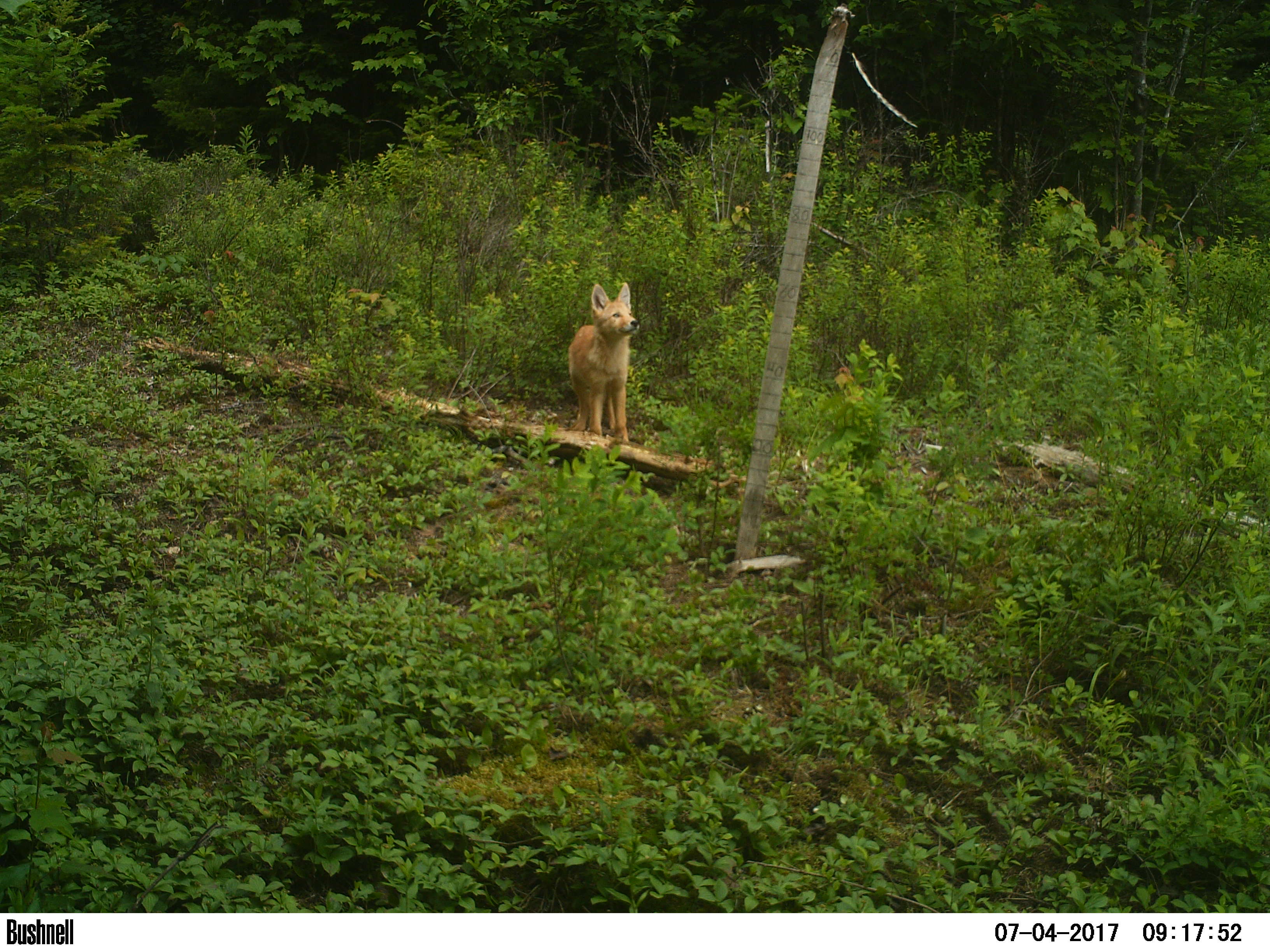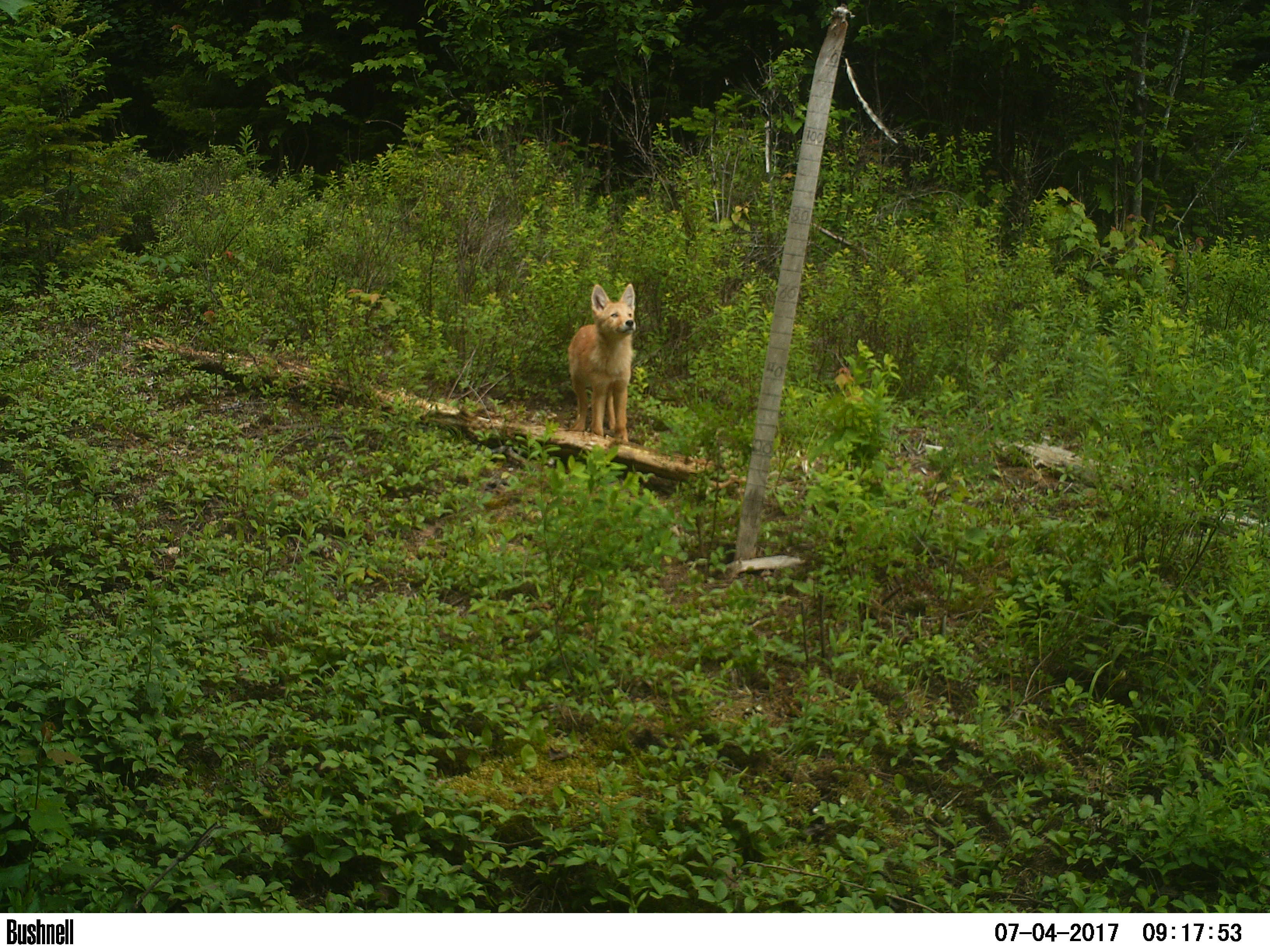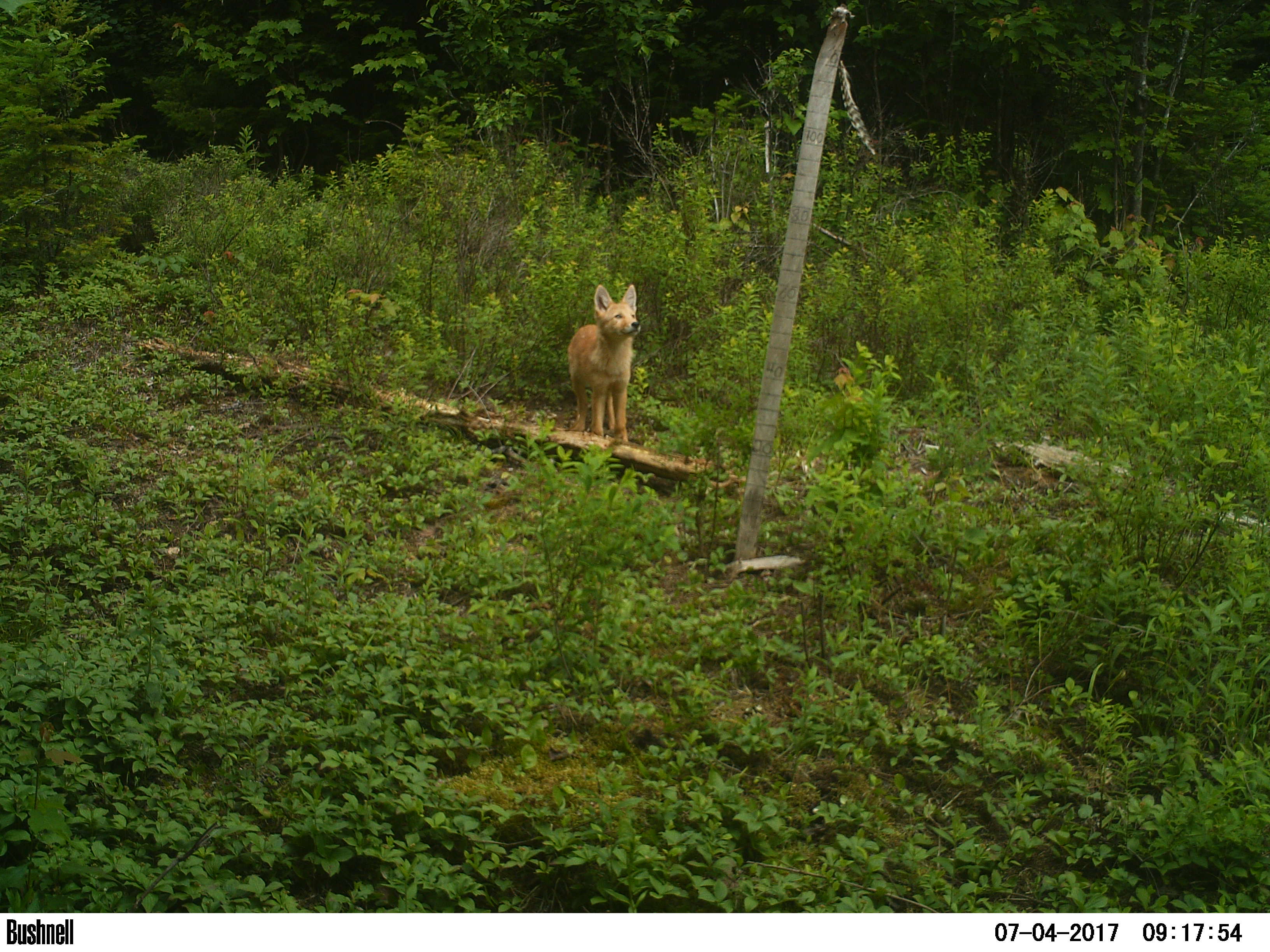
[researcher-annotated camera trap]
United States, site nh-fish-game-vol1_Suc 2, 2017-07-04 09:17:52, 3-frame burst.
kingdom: Animalia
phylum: Chordata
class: Mammalia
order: Carnivora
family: Canidae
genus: Canis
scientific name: Canis latrans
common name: coyote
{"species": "coyote (Canis latrans)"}